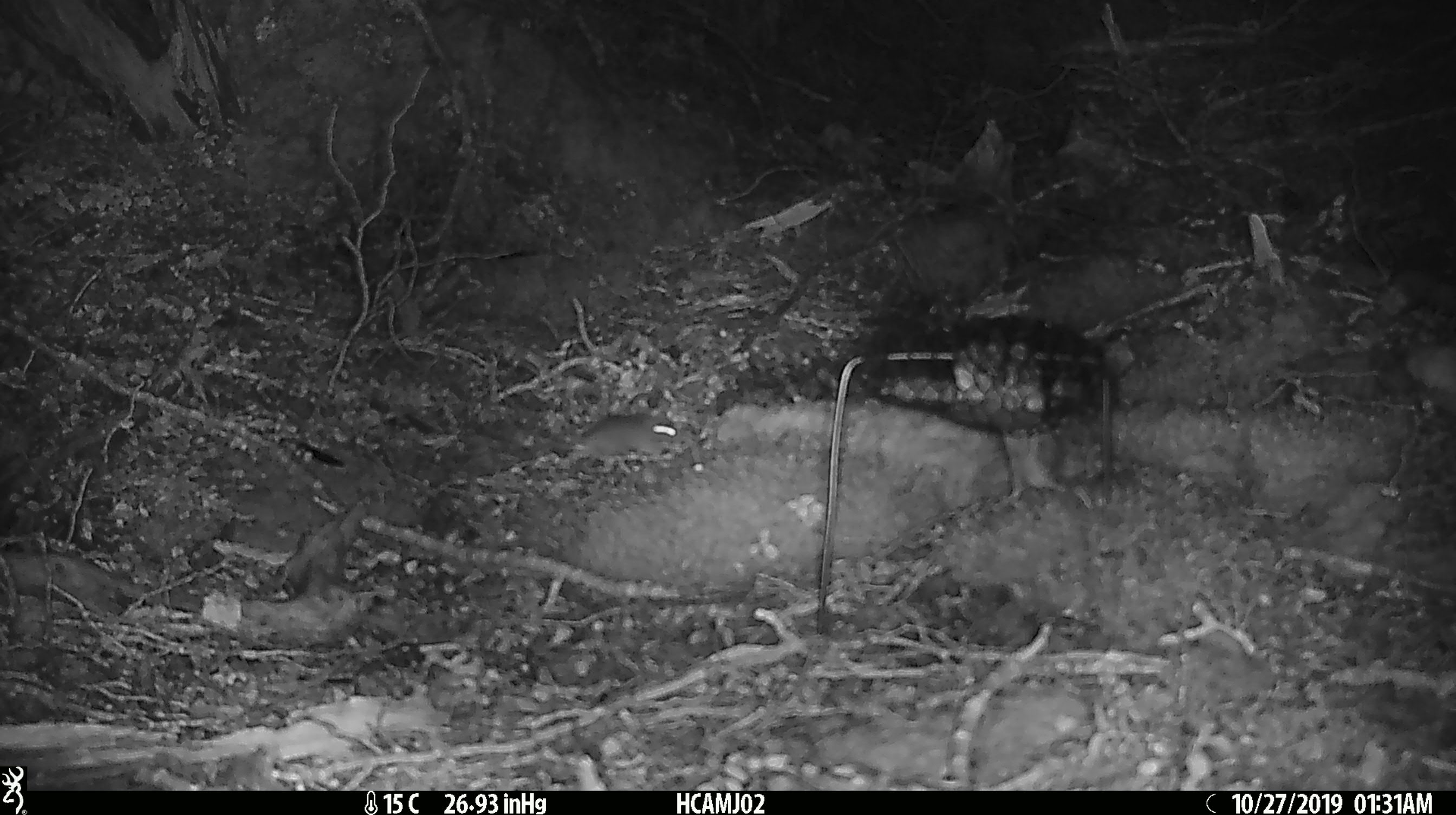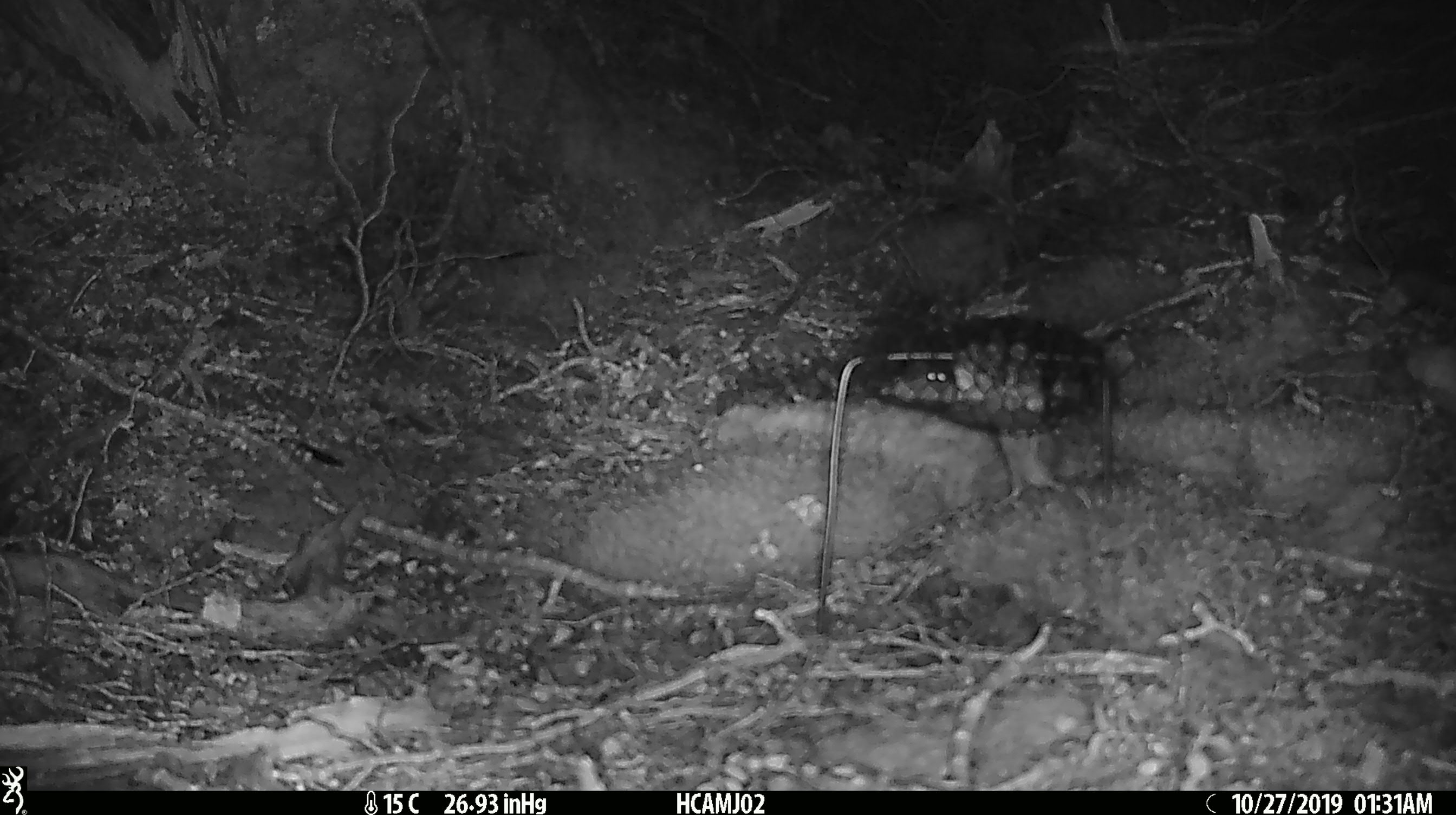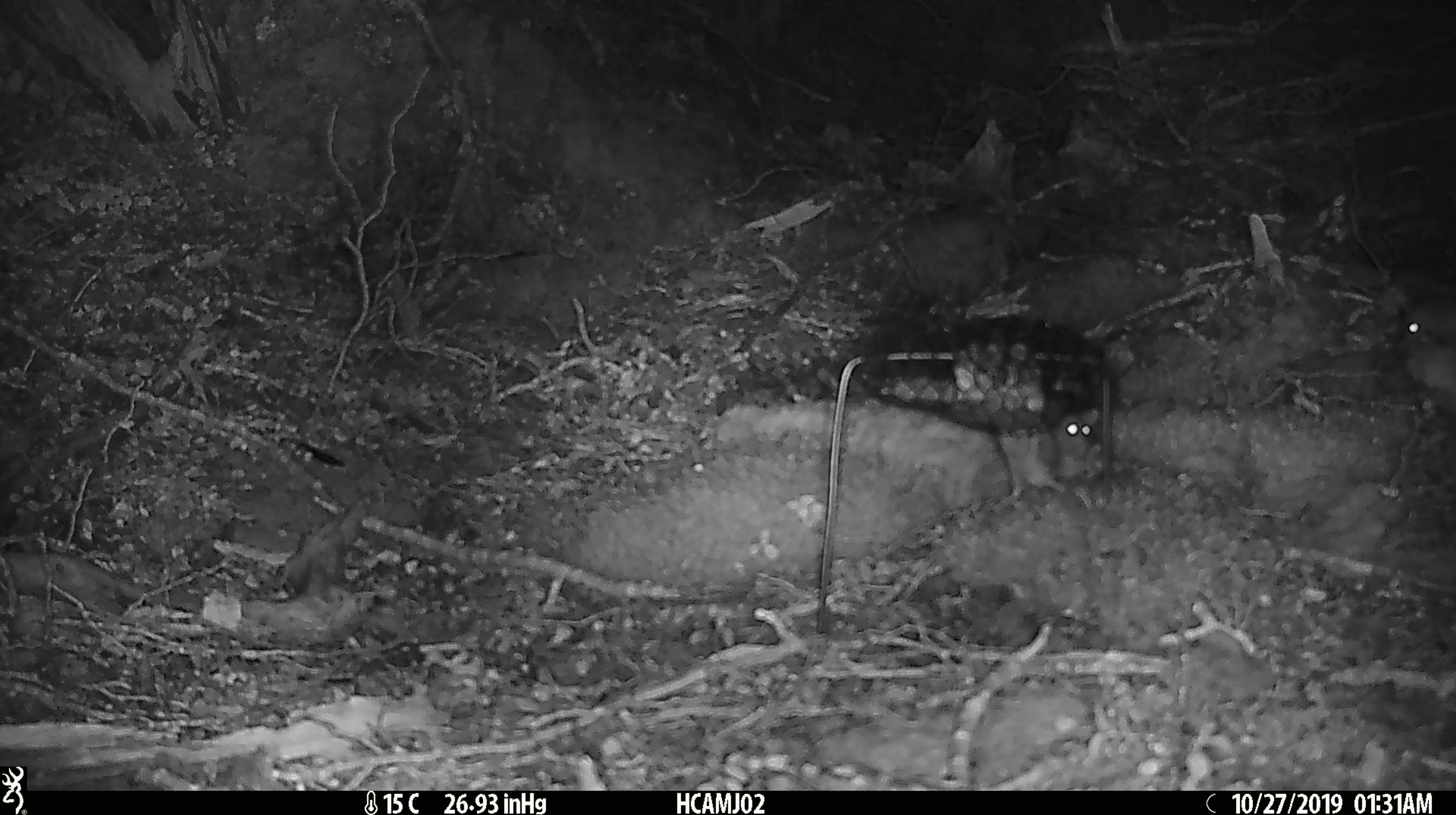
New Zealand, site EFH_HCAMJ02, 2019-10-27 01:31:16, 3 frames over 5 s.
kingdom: Animalia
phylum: Chordata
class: Mammalia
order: Rodentia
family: Muridae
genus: Mus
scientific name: Mus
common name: mouse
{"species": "mouse (Mus)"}